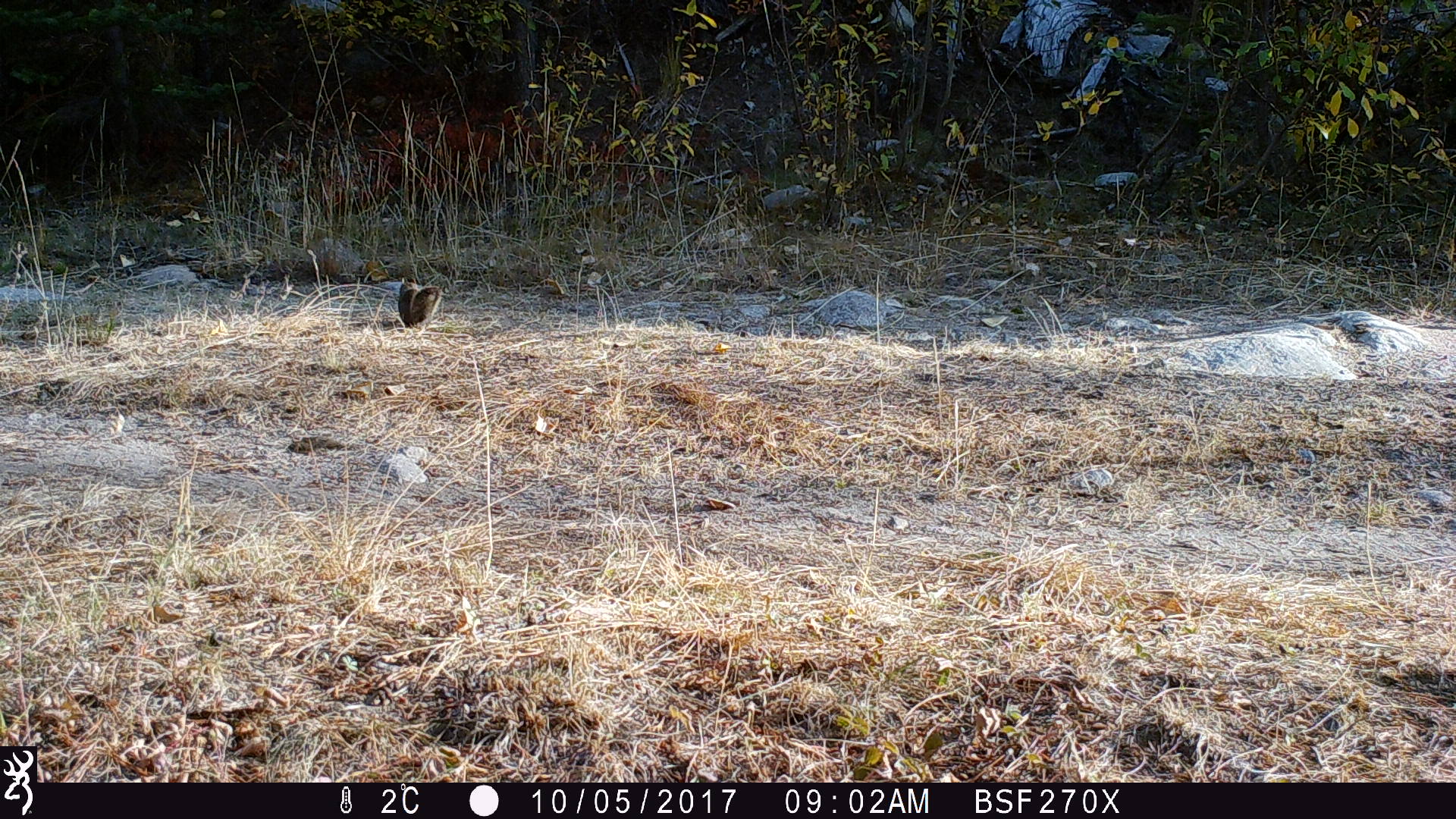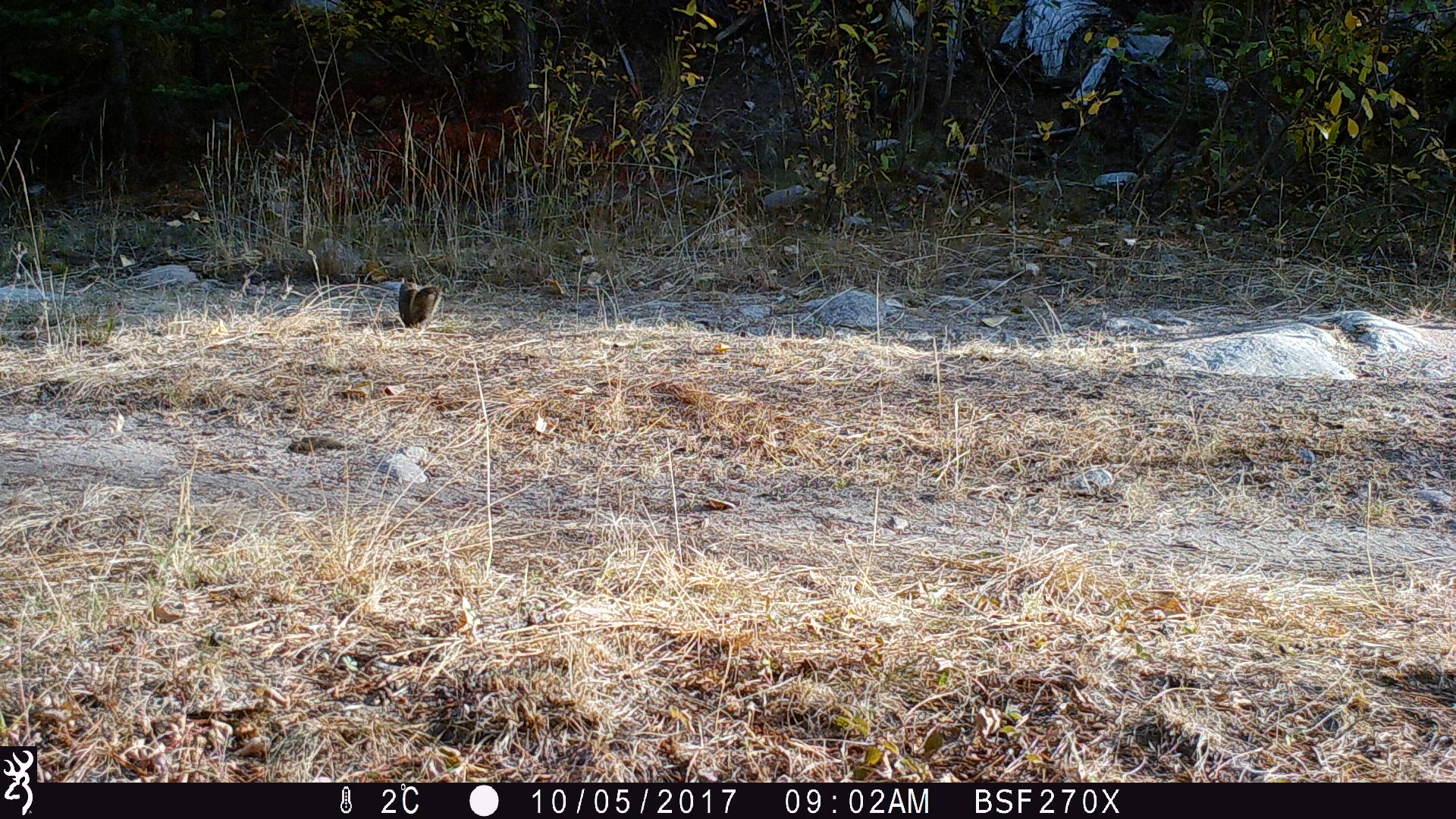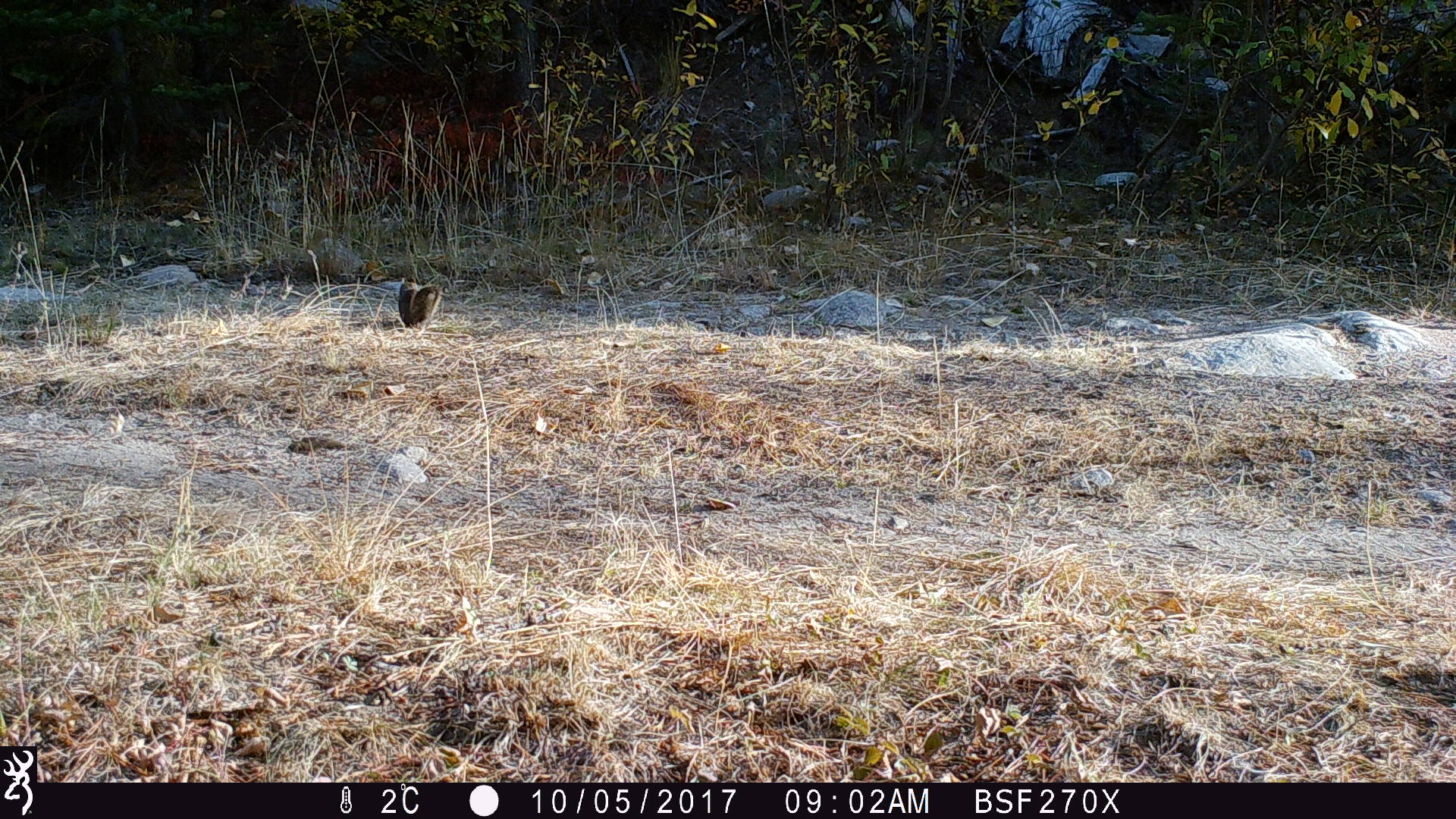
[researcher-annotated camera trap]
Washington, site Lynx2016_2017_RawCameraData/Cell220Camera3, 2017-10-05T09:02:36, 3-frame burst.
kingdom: Animalia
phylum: Chordata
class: Mammalia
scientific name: Mammalia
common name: small mammal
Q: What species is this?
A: Small mammal (Mammalia).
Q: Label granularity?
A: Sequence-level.